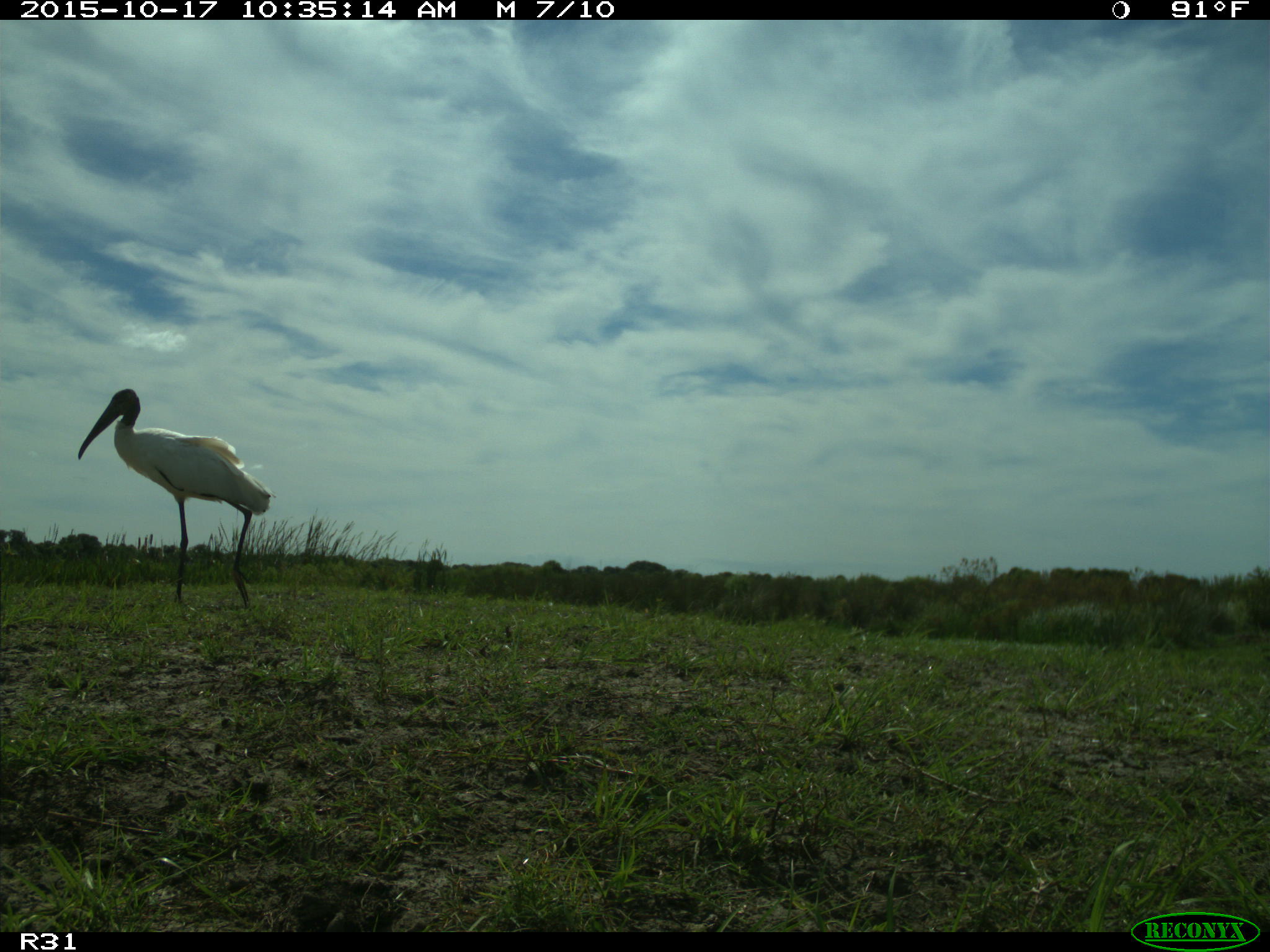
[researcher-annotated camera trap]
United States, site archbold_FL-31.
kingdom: Animalia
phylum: Chordata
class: Aves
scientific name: Aves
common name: birds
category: unidentified bird